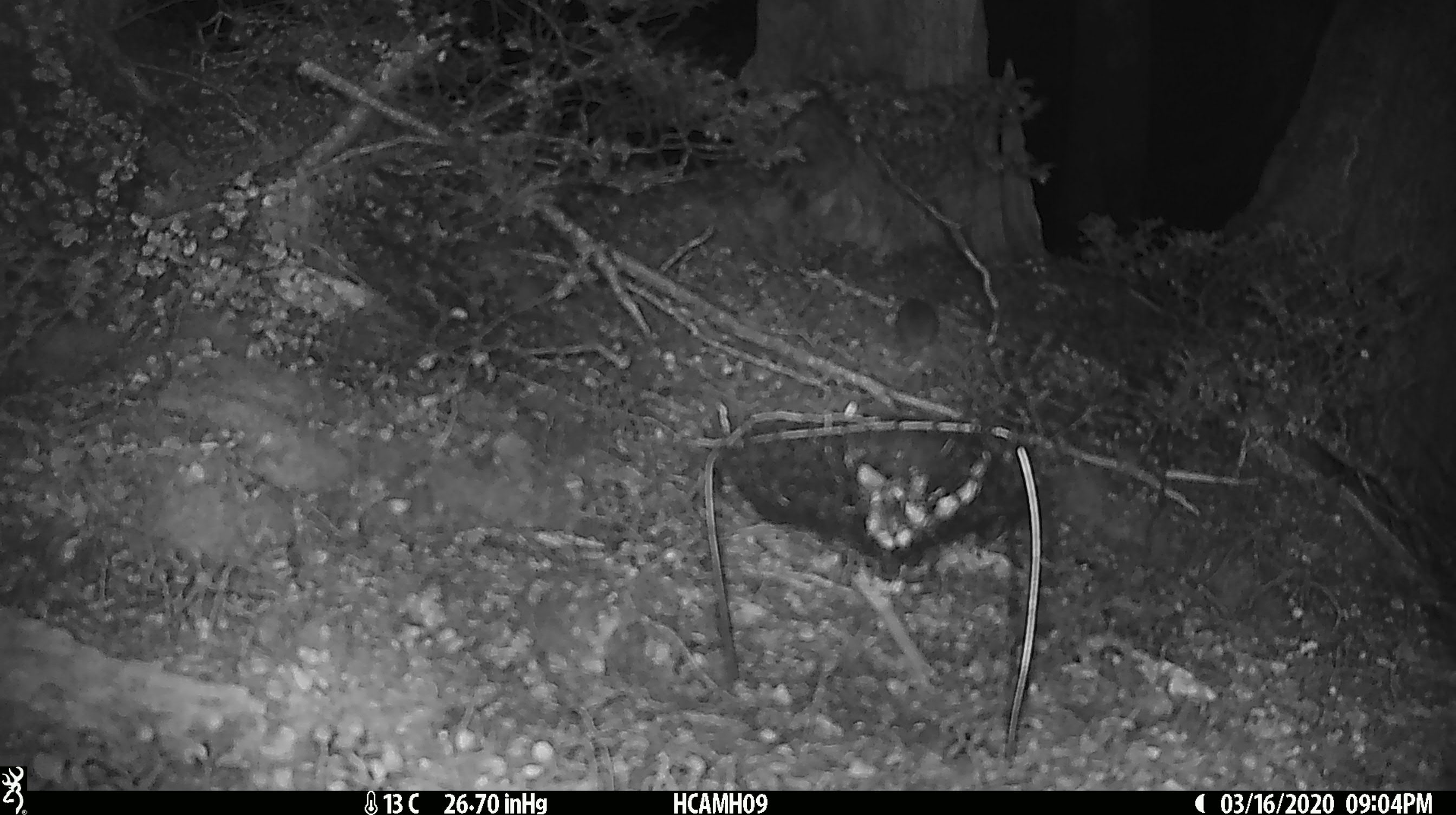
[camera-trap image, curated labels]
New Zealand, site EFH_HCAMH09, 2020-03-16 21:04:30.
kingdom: Animalia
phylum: Chordata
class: Mammalia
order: Rodentia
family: Muridae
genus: Mus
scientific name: Mus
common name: mouse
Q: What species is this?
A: Mouse (Mus).